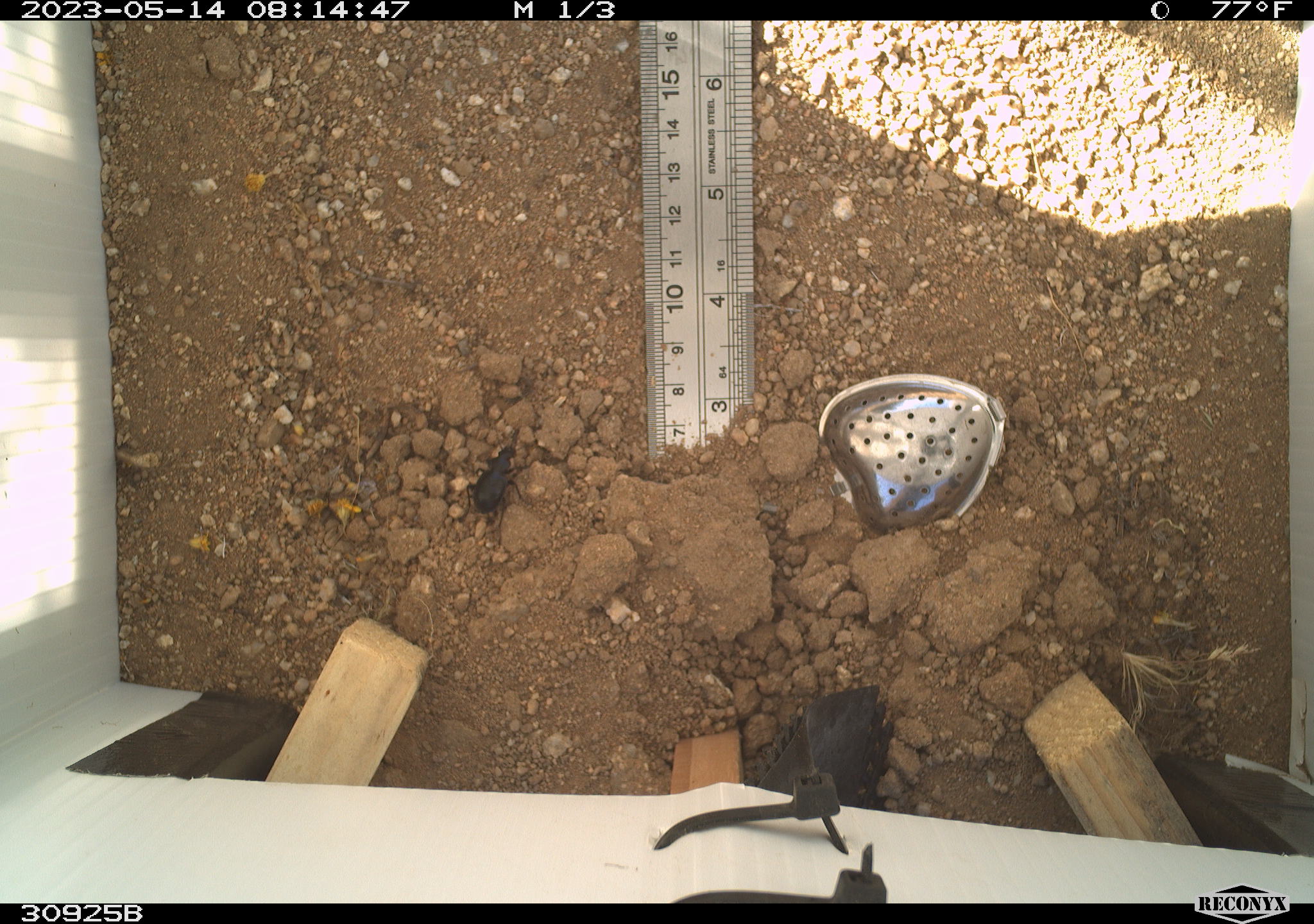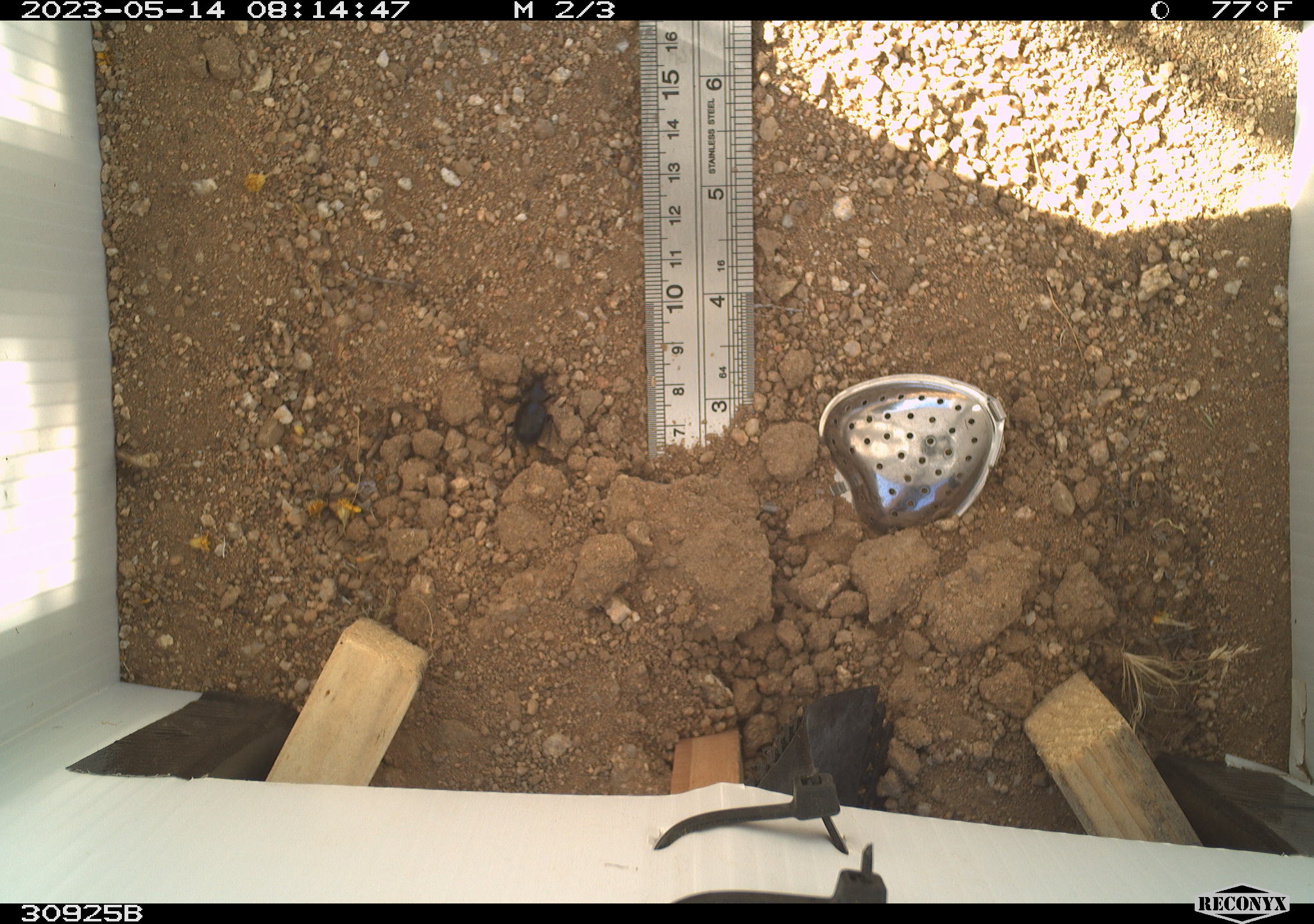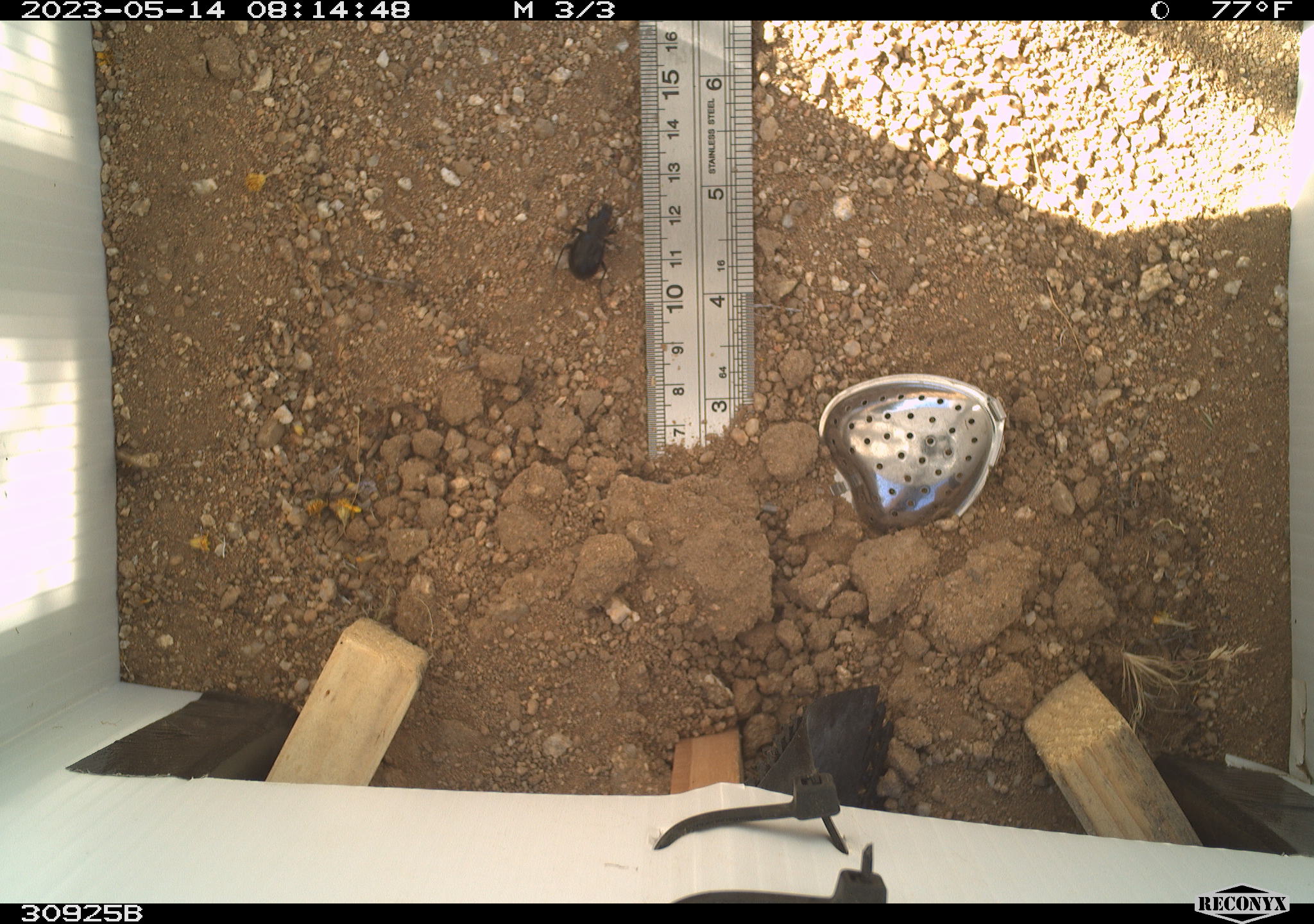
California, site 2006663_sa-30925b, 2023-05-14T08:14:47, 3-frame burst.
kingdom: Animalia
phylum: Arthropoda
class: Insecta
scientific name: Insecta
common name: insect